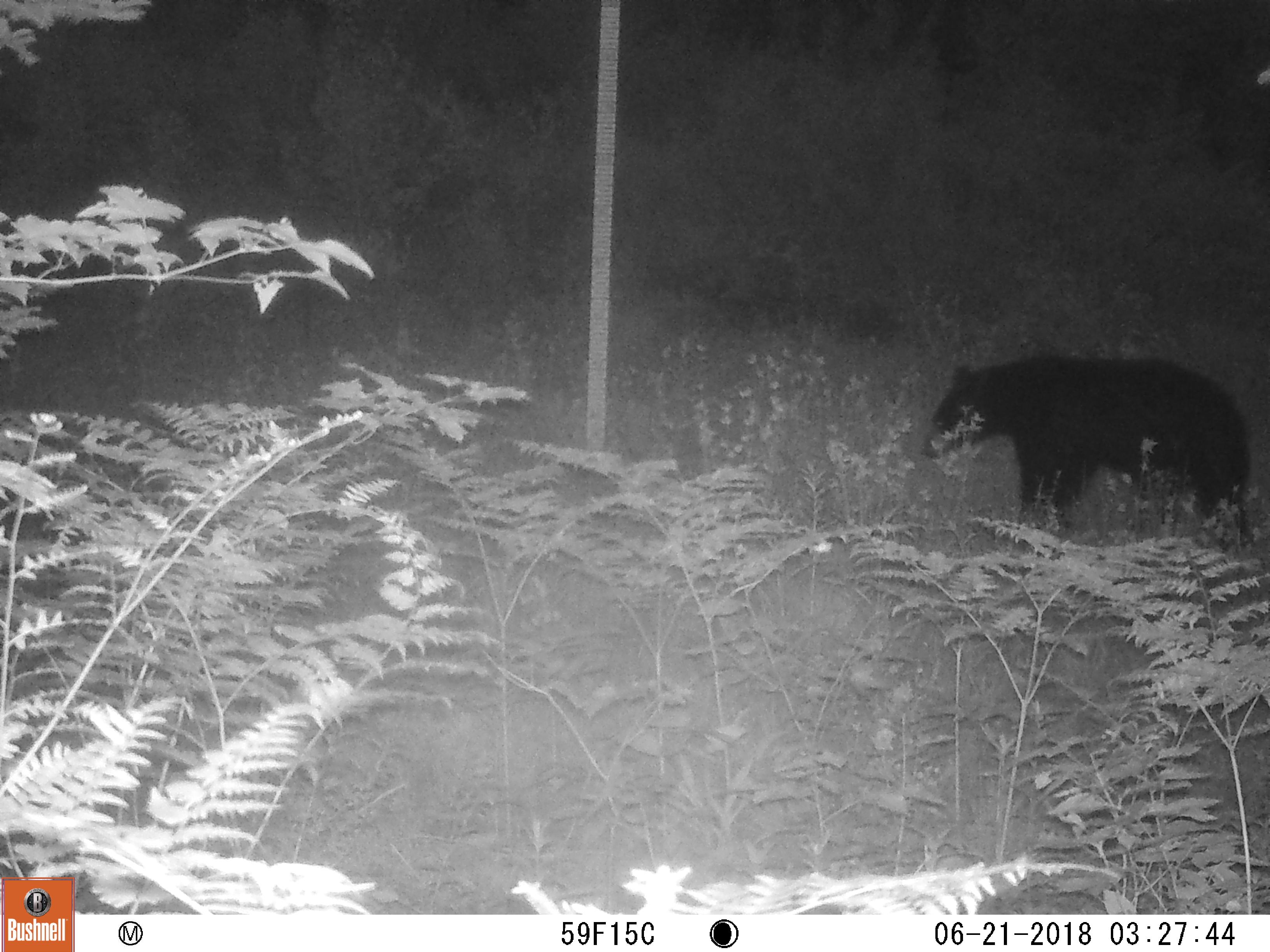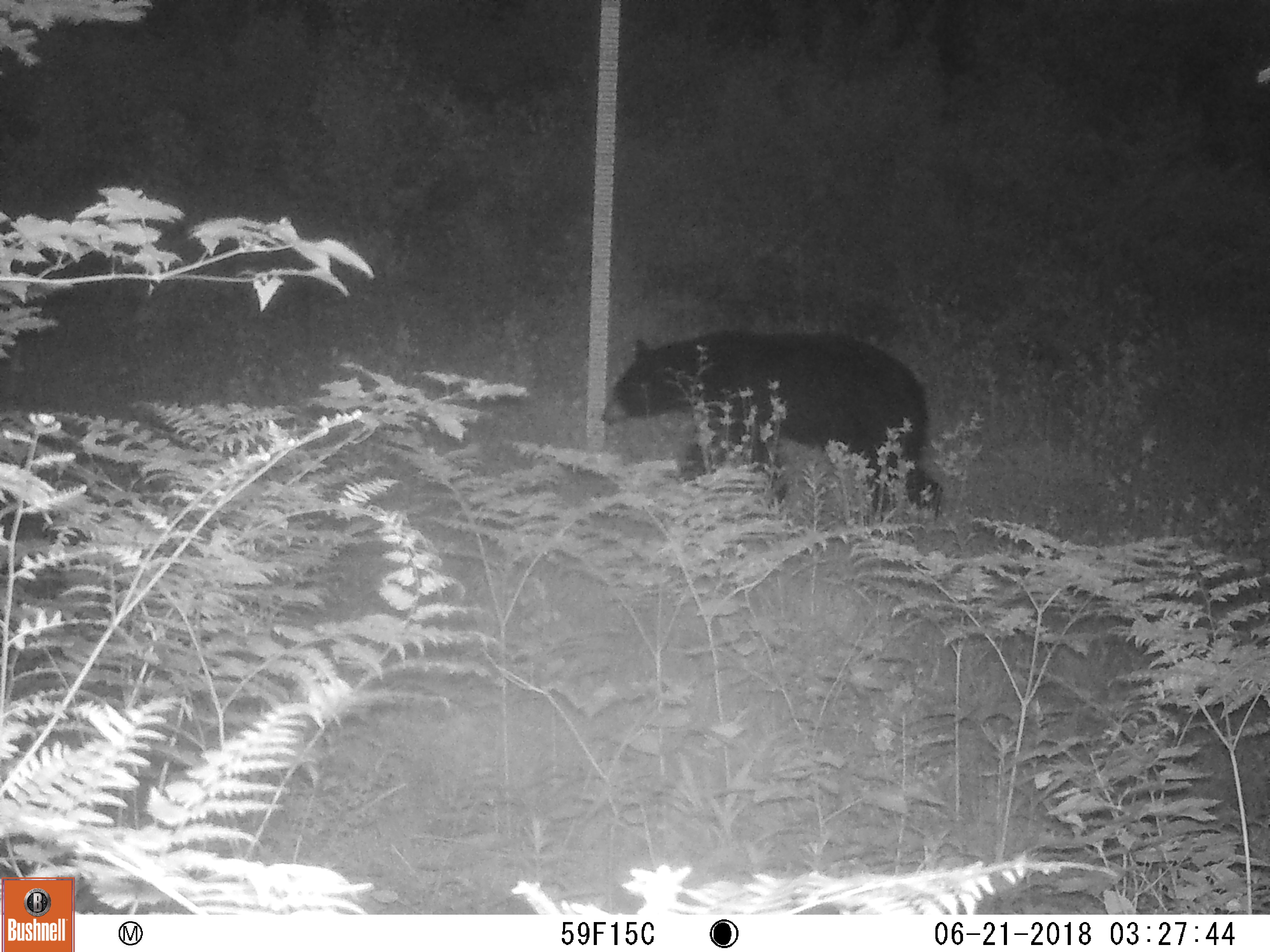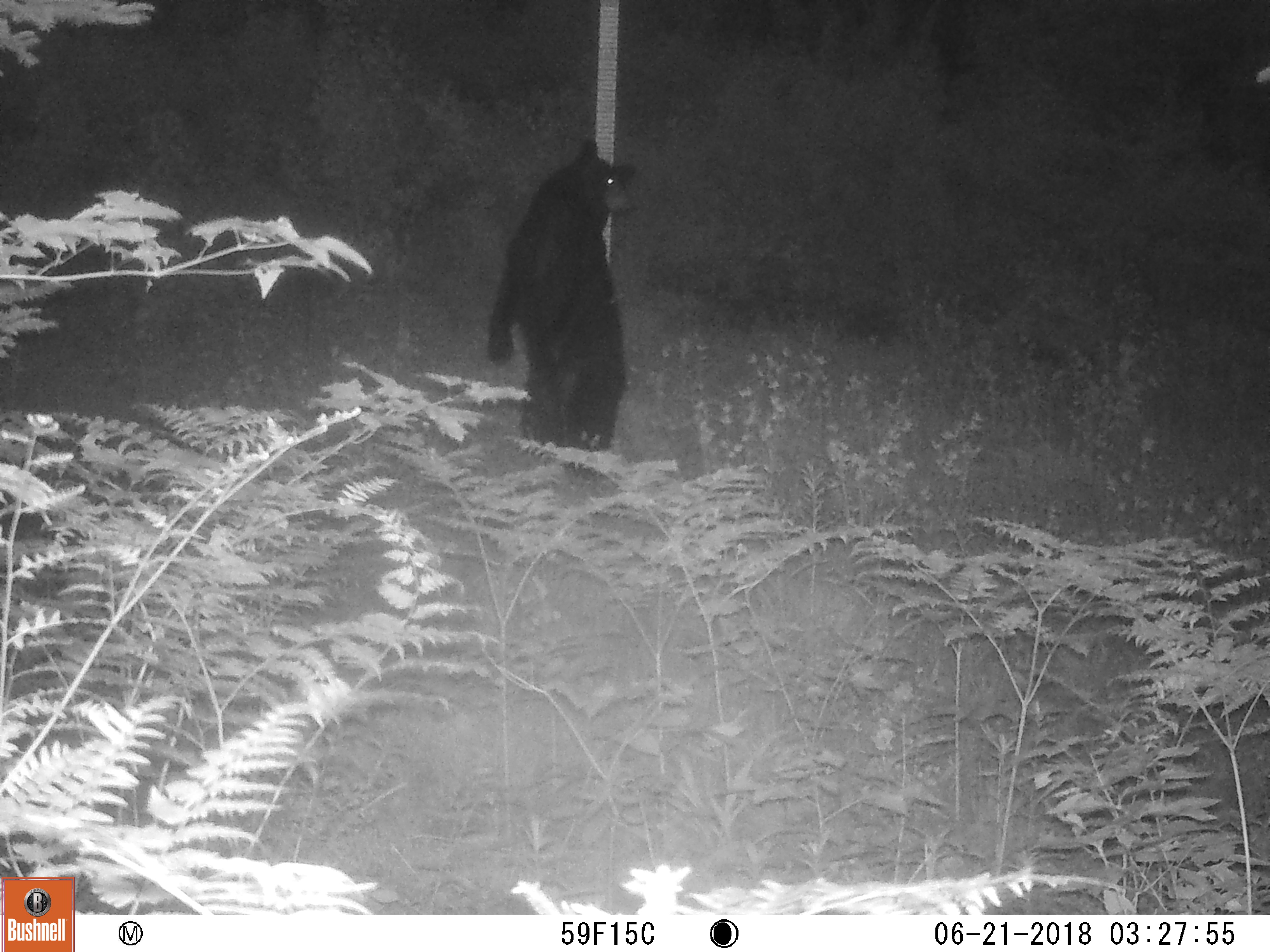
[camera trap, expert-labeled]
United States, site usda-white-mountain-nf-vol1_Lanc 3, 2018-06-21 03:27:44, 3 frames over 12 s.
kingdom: Animalia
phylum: Chordata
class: Mammalia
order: Carnivora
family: Ursidae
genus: Ursus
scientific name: Ursus americanus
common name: black bear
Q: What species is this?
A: Black bear (Ursus americanus).